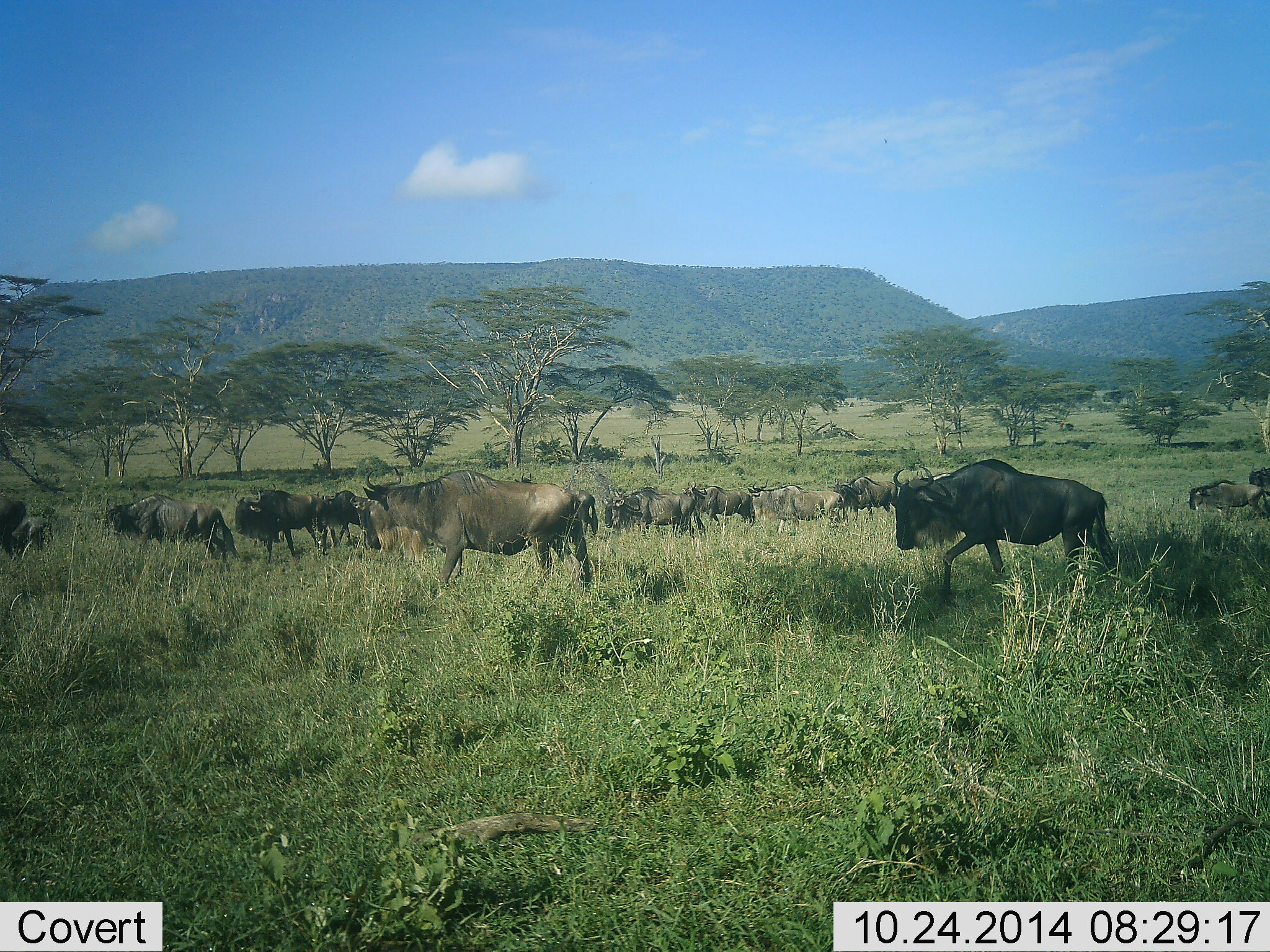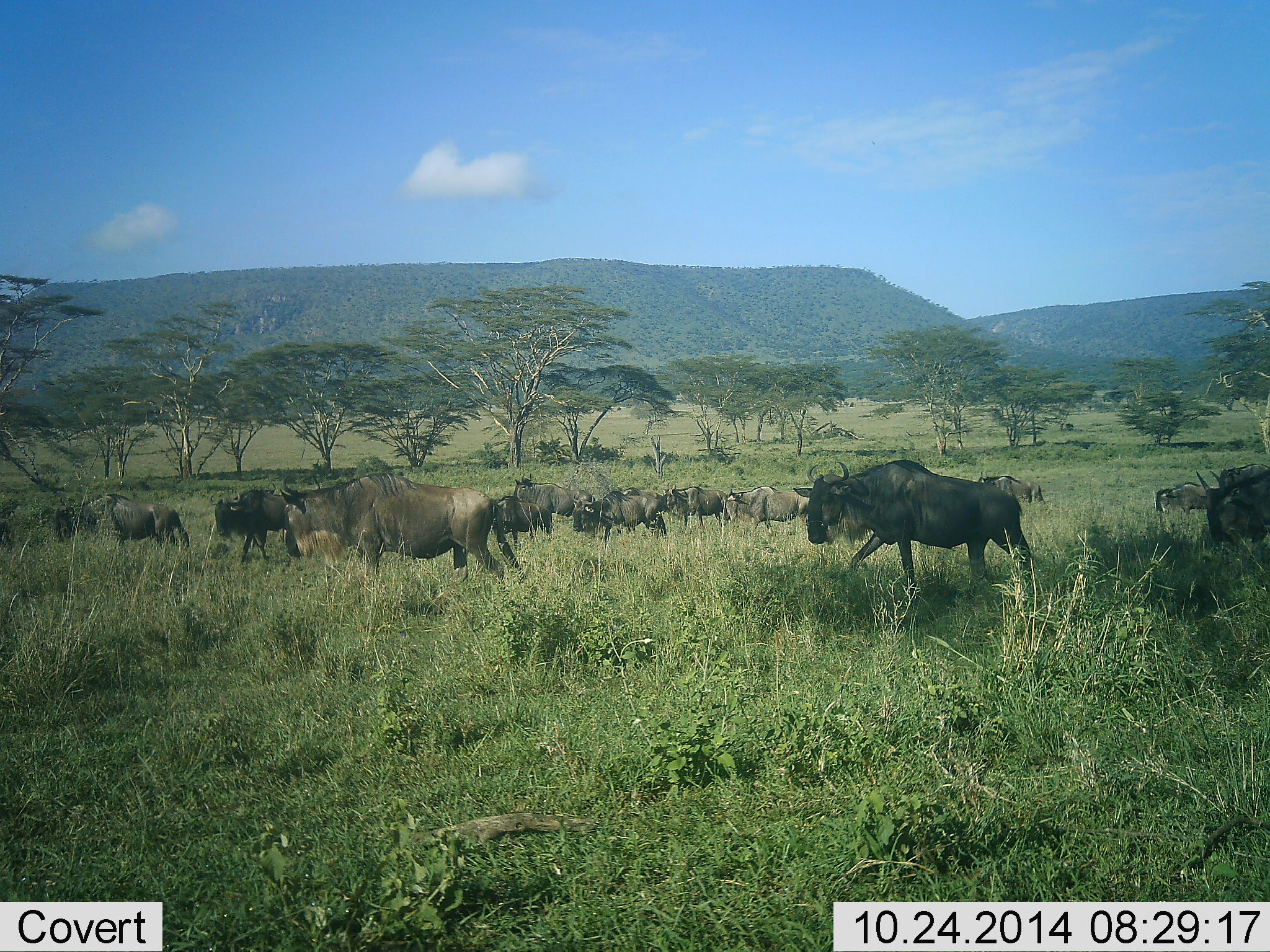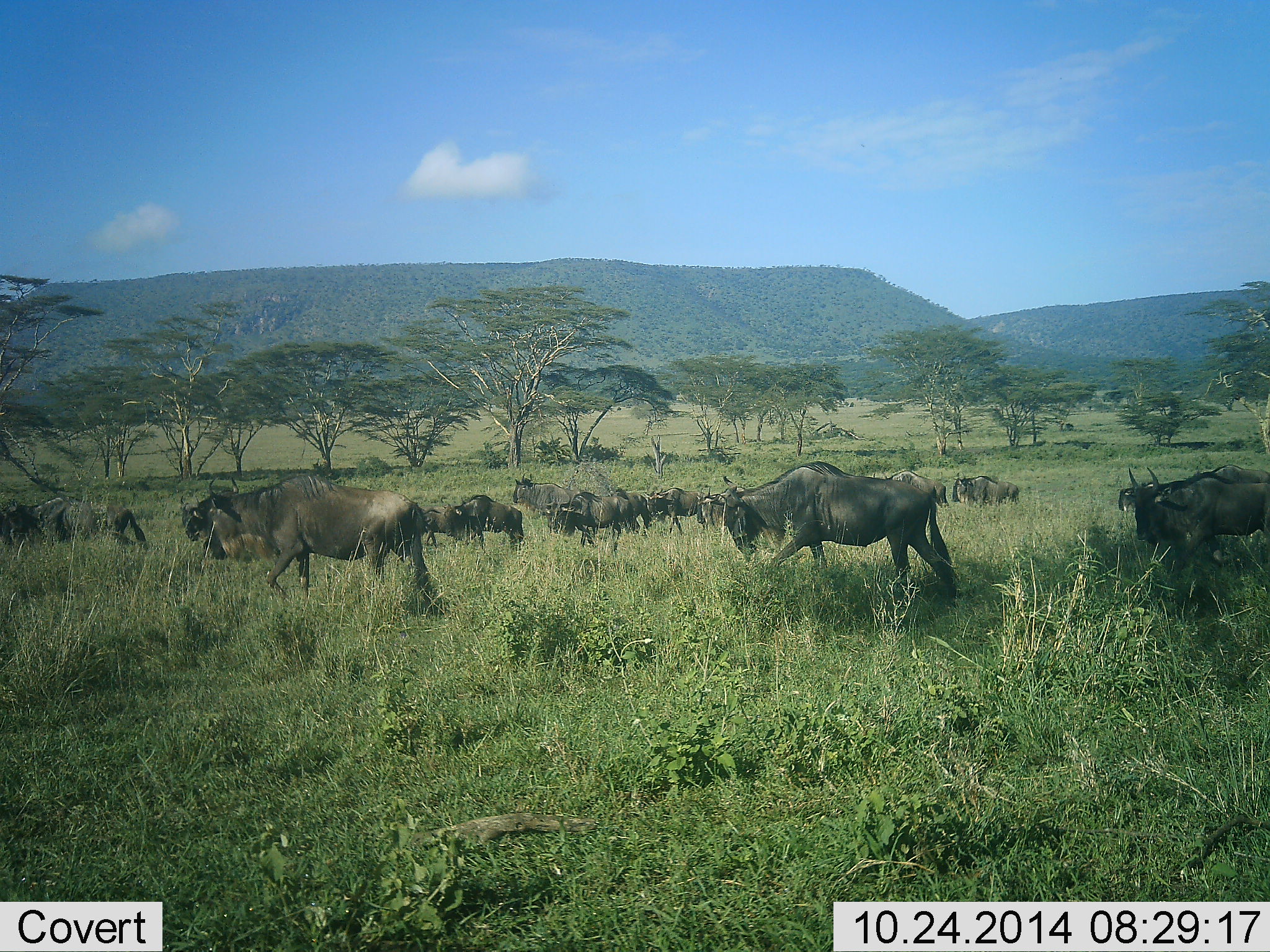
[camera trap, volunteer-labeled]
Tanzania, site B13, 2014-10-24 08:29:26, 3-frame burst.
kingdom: Animalia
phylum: Chordata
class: Mammalia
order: Artiodactyla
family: Bovidae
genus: Connochaetes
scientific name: Connochaetes taurinus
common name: blue wildebeest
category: wildebeest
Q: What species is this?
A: Wildebeest (blue wildebeest) (Connochaetes taurinus).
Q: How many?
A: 11-50.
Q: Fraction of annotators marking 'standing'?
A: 20%.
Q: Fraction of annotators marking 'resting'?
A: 0%.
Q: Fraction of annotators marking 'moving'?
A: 100%.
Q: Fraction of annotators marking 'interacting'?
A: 0%.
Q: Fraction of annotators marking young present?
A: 0%.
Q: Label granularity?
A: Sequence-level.